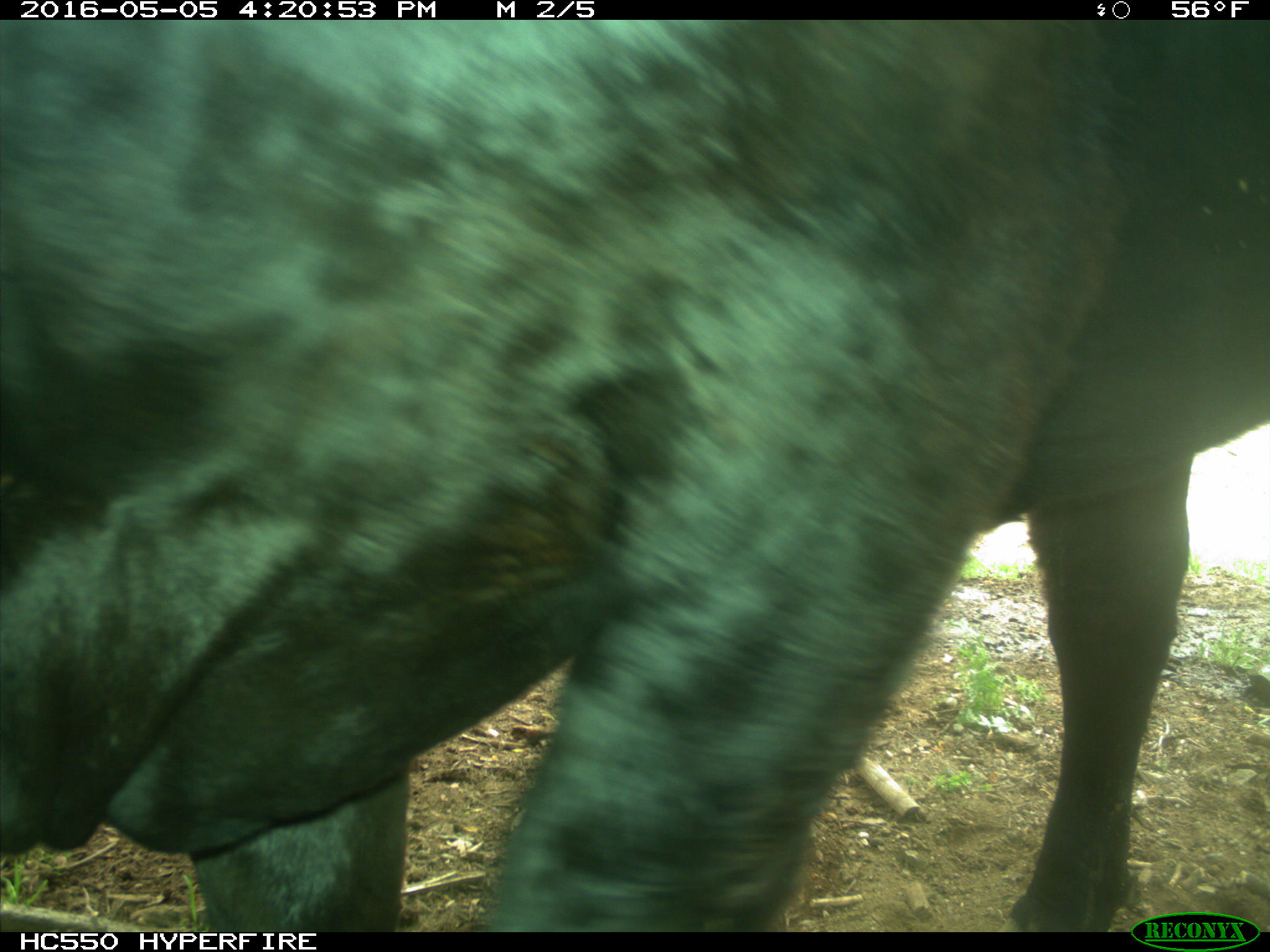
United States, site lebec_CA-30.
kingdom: Animalia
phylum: Chordata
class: Mammalia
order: Artiodactyla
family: Bovidae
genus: Bos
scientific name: Bos taurus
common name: domestic cow